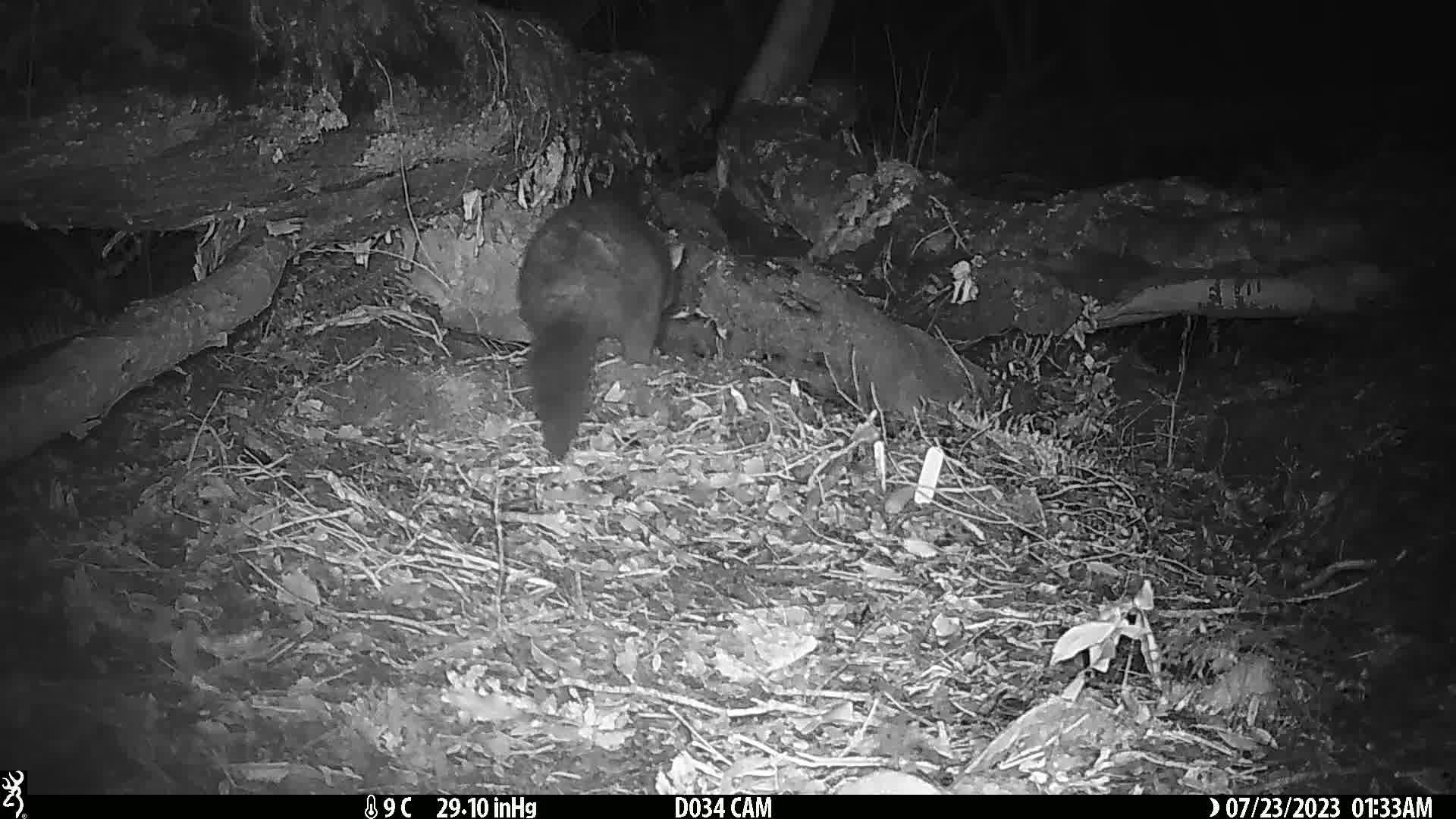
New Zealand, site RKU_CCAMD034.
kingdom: Animalia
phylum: Chordata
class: Mammalia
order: Diprotodontia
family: Phalangeridae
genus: Trichosurus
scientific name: Trichosurus vulpecula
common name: common brushtail possum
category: possum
Possum (common brushtail possum) (Trichosurus vulpecula).